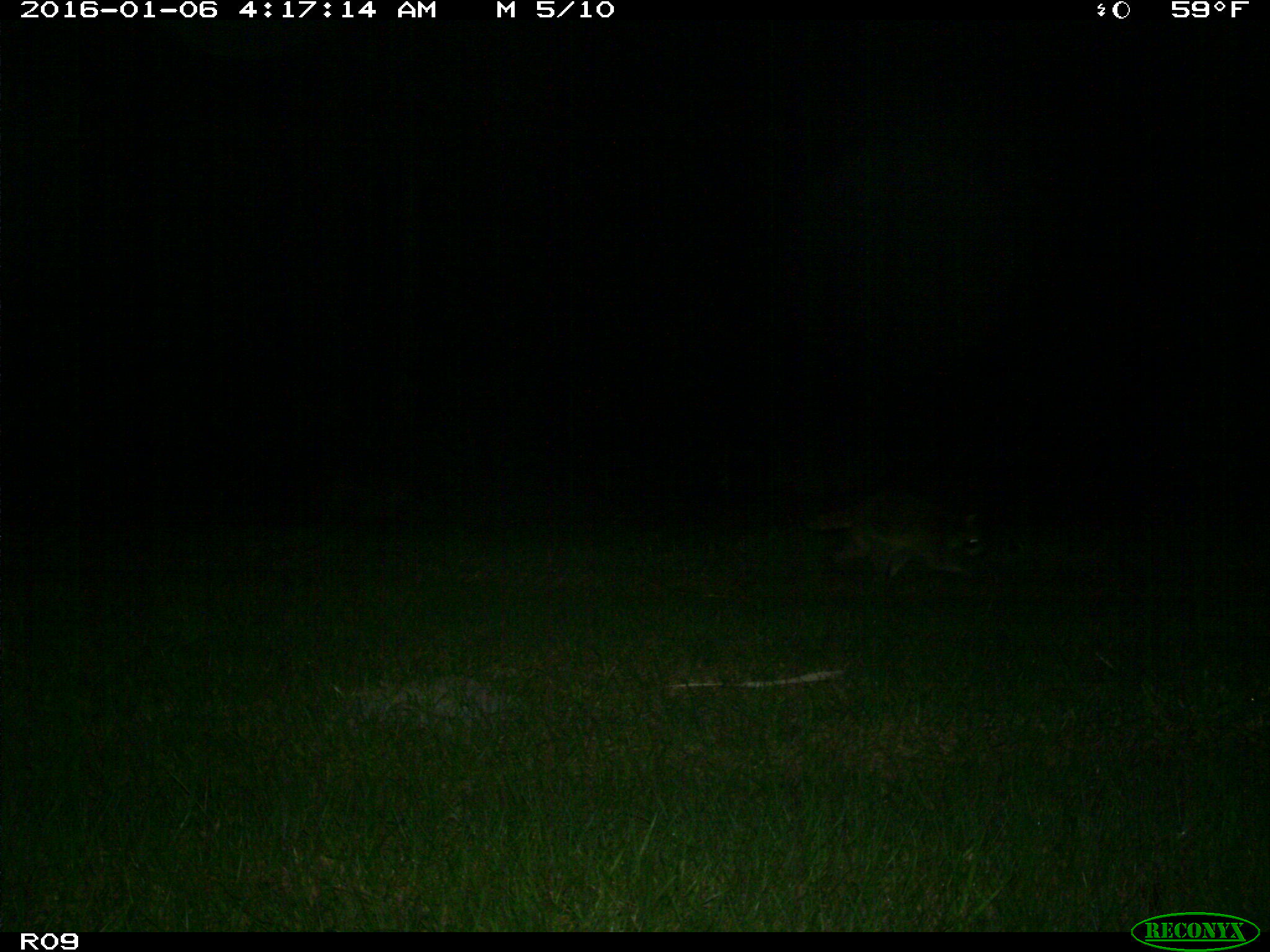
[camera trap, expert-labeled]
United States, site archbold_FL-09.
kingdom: Animalia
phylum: Chordata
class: Mammalia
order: Carnivora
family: Procyonidae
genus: Procyon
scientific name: Procyon lotor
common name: common raccoon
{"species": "Procyon lotor (common raccoon)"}